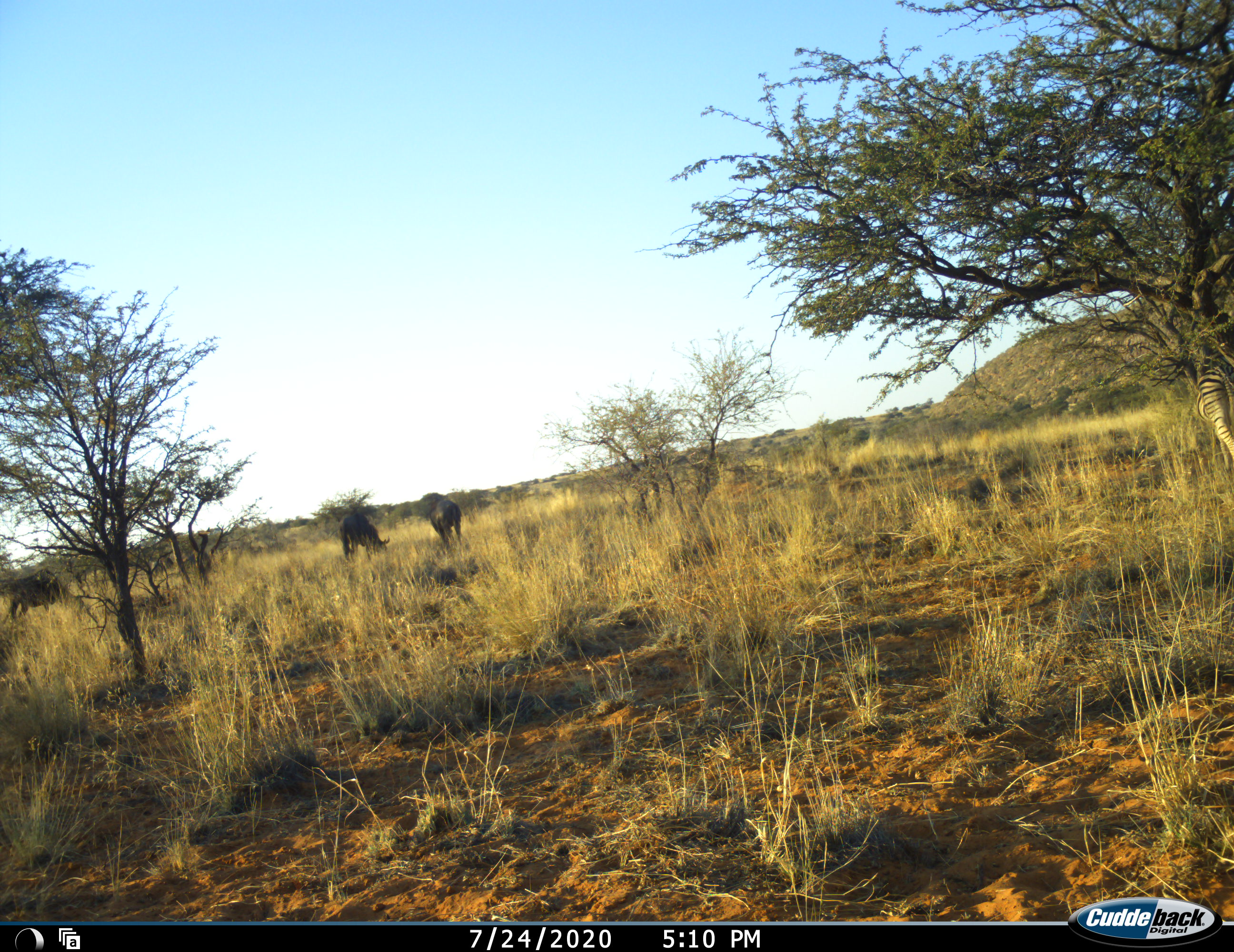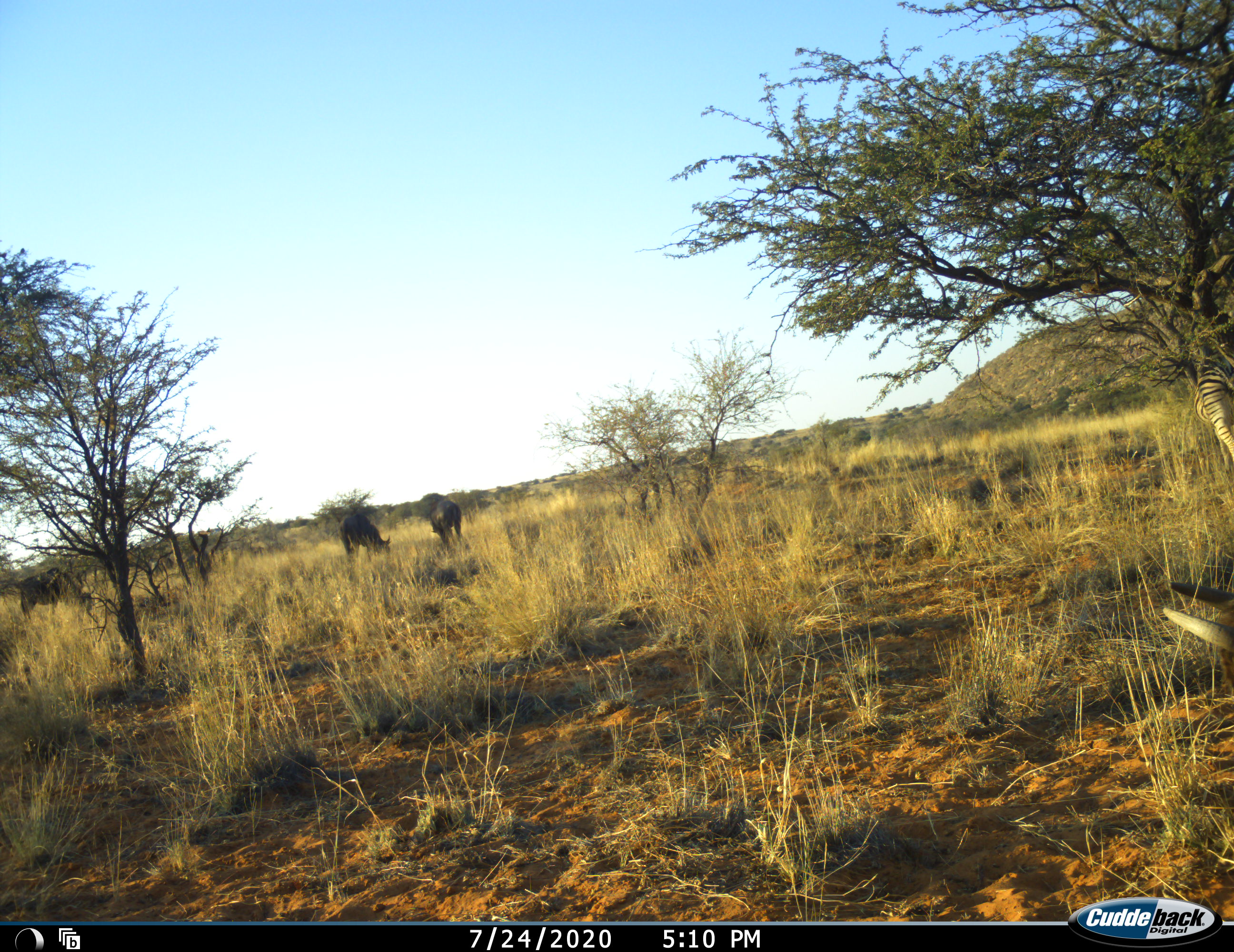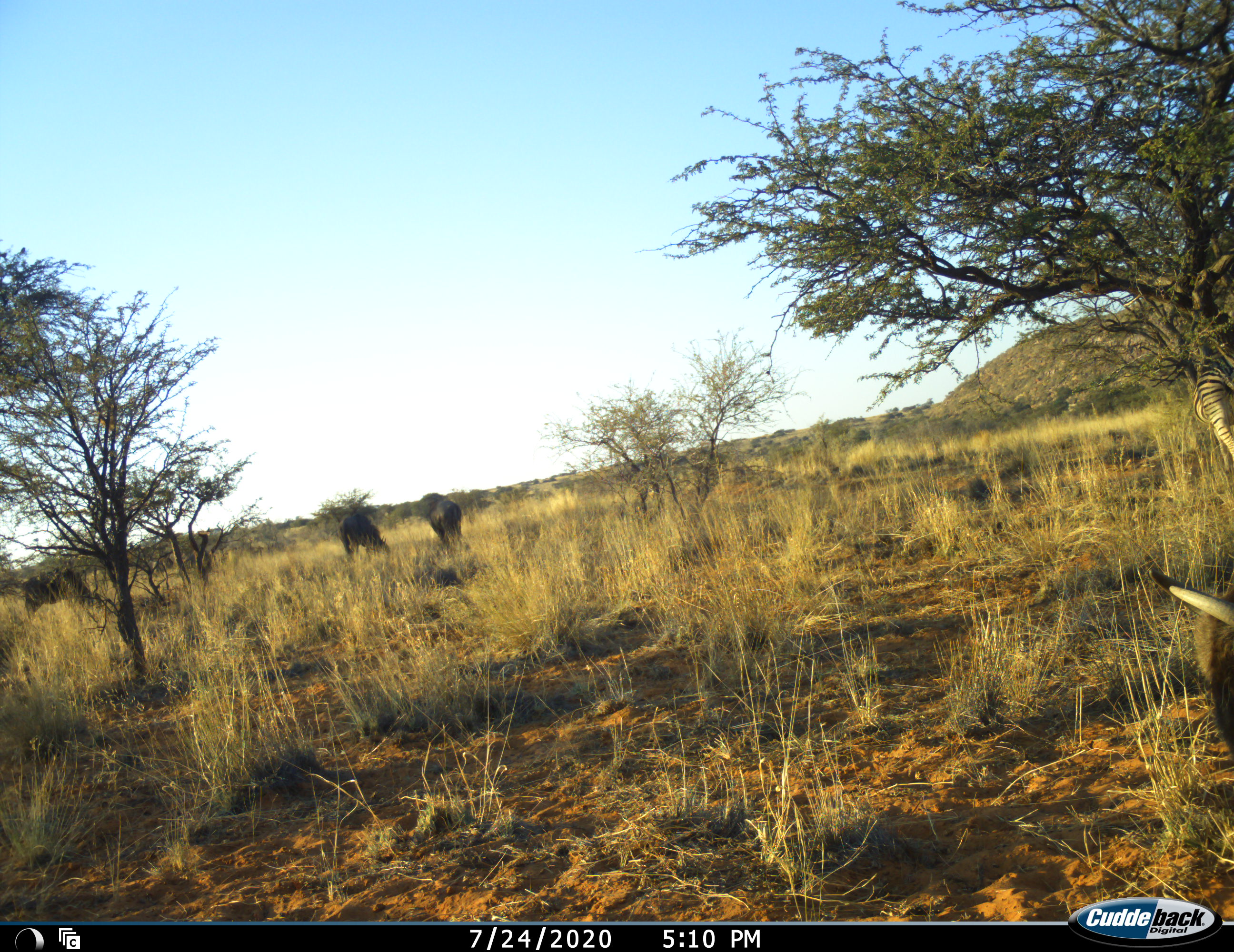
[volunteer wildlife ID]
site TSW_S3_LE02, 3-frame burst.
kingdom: Animalia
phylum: Chordata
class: Mammalia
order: Artiodactyla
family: Bovidae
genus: Connochaetes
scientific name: Connochaetes taurinus taurinus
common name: blue wildebeest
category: wildebeestblue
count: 4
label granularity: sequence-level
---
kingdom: Animalia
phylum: Chordata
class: Mammalia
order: Perissodactyla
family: Equidae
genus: Equus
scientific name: Equus quagga burchellii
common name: burchell's zebra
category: zebraburchells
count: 1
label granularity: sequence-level